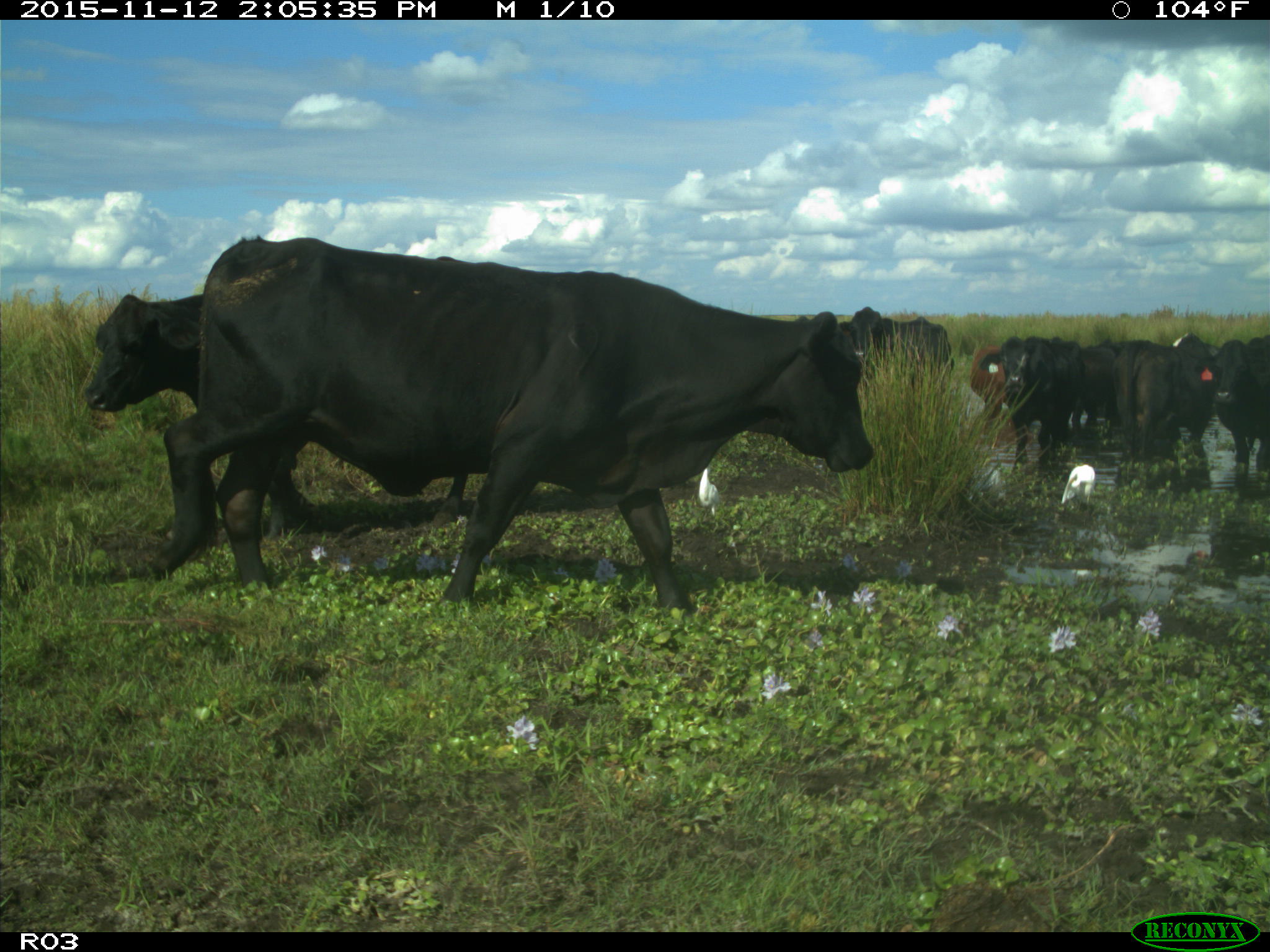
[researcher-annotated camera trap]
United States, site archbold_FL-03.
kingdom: Animalia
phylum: Chordata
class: Mammalia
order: Artiodactyla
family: Bovidae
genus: Bos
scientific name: Bos taurus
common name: domestic cow